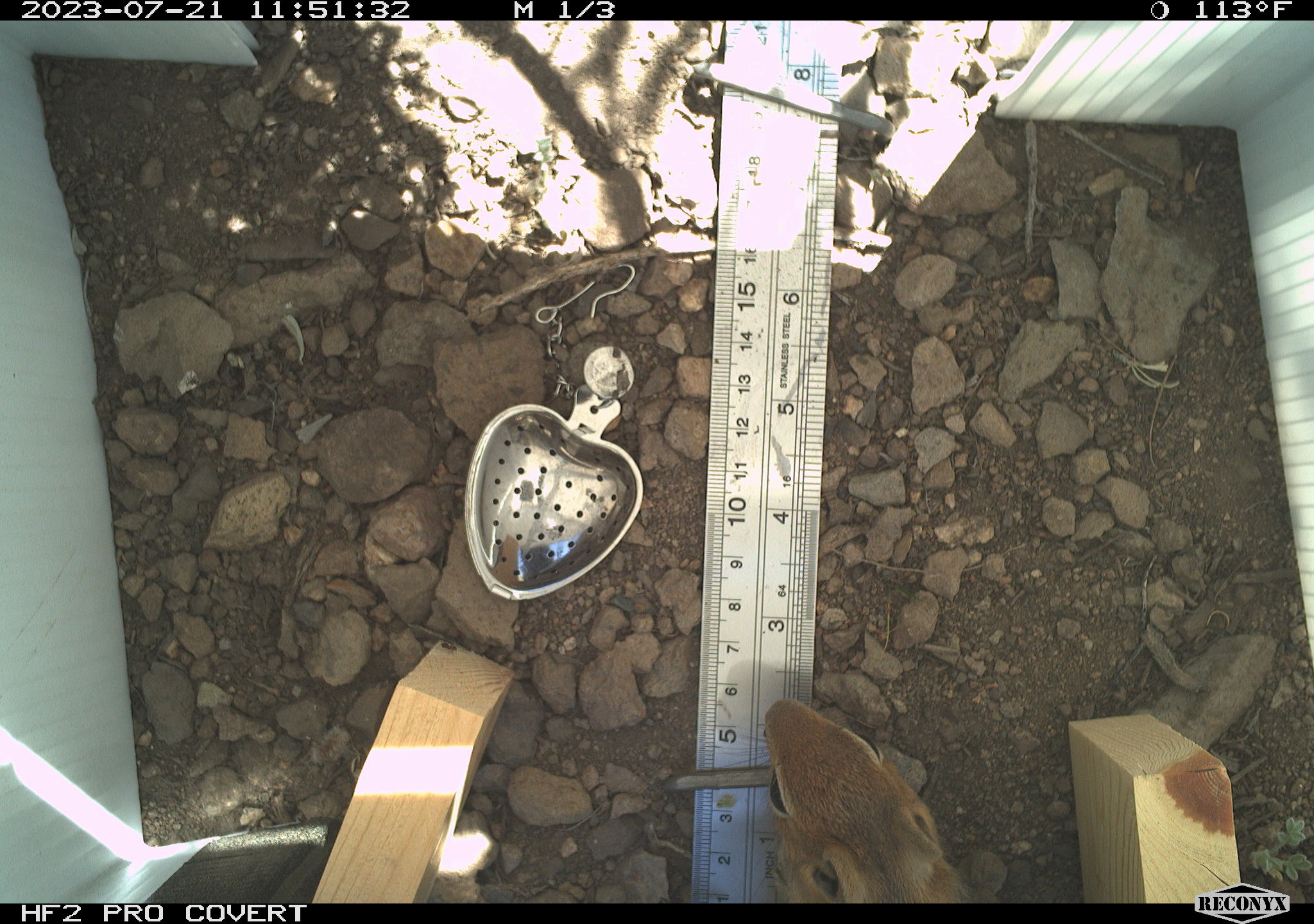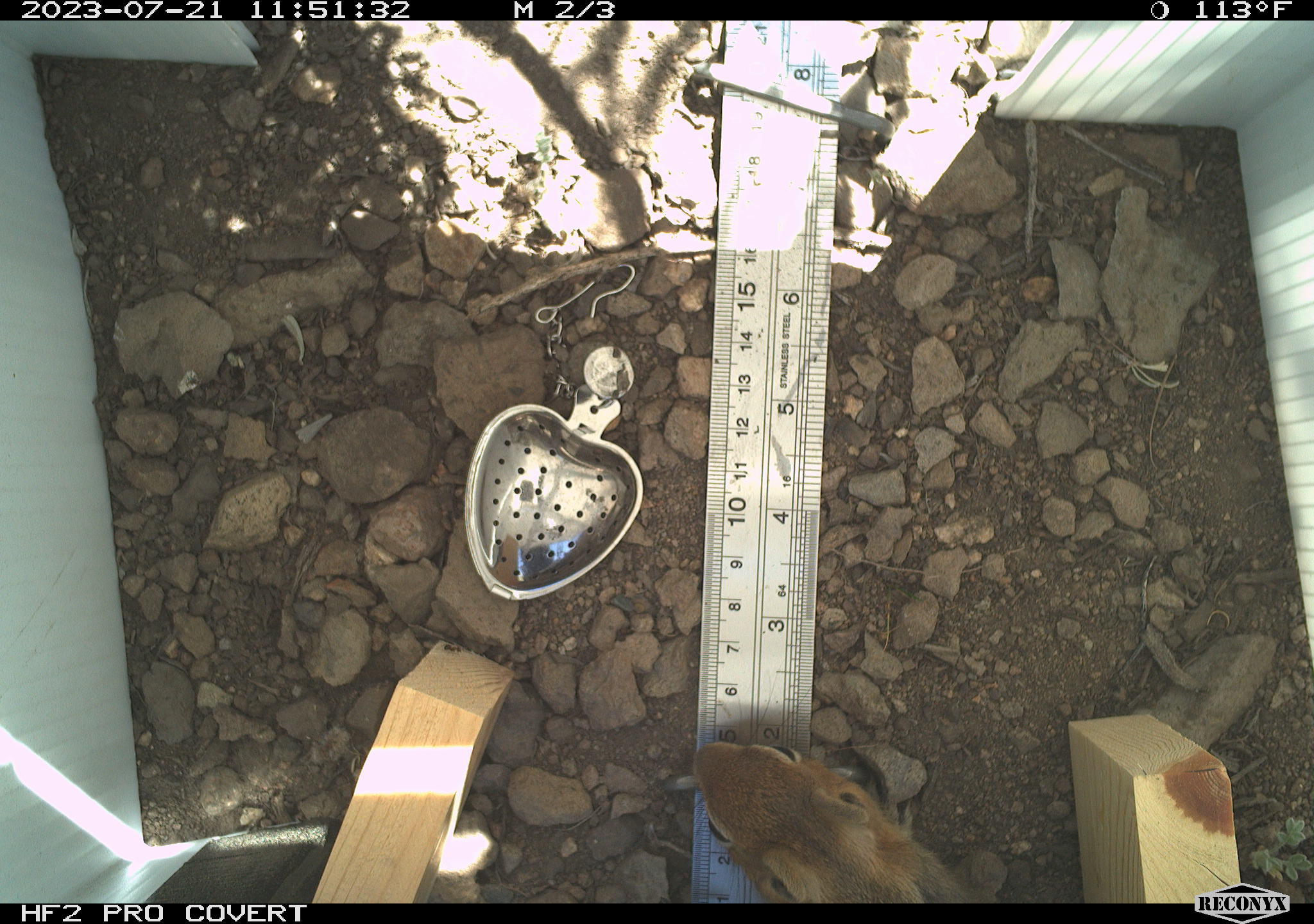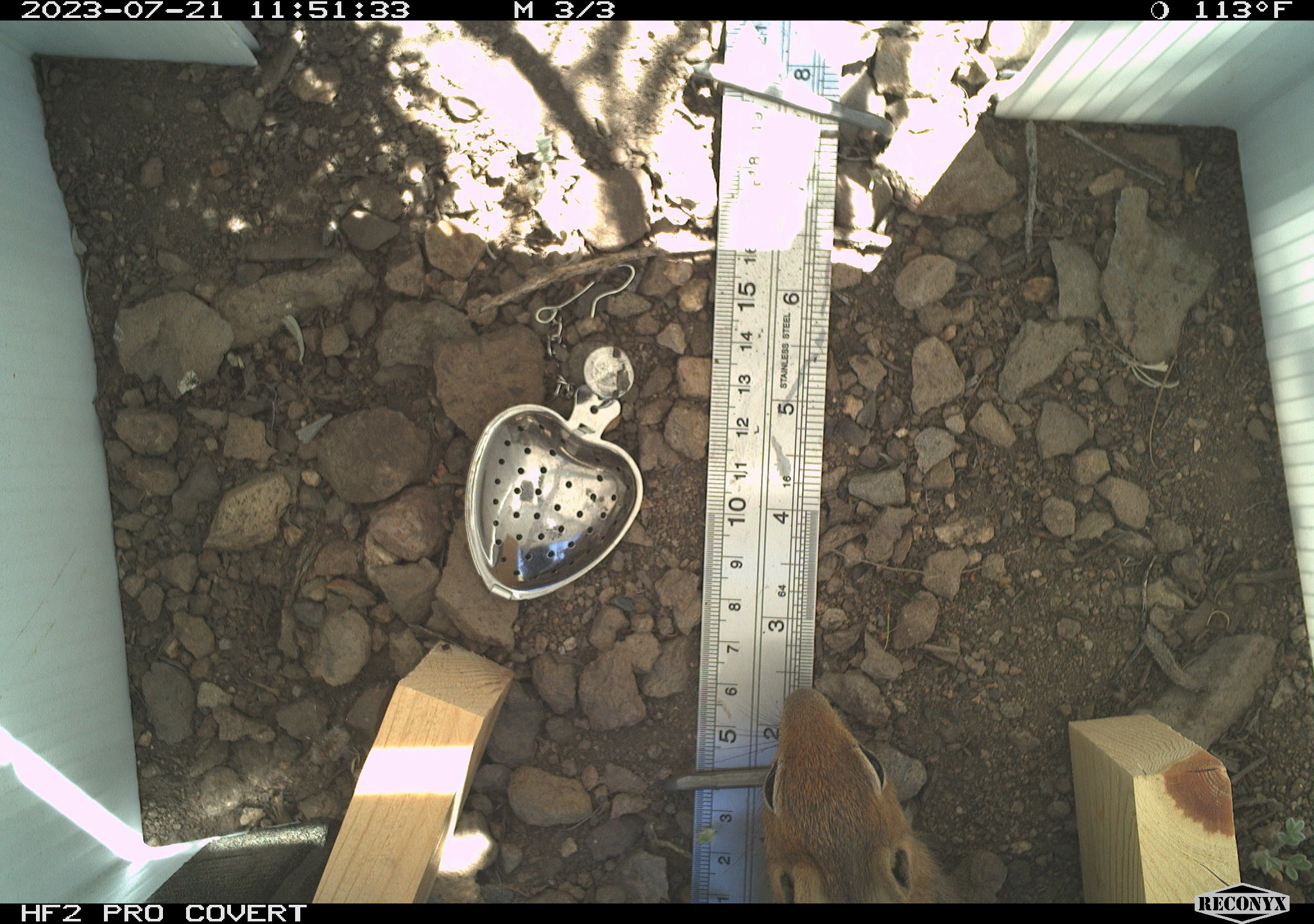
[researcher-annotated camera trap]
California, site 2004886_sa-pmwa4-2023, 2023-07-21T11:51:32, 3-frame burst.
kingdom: Animalia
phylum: Chordata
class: Mammalia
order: Rodentia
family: Sciuridae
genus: Callospermophilus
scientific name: Callospermophilus lateralis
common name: golden mantled ground squirrel